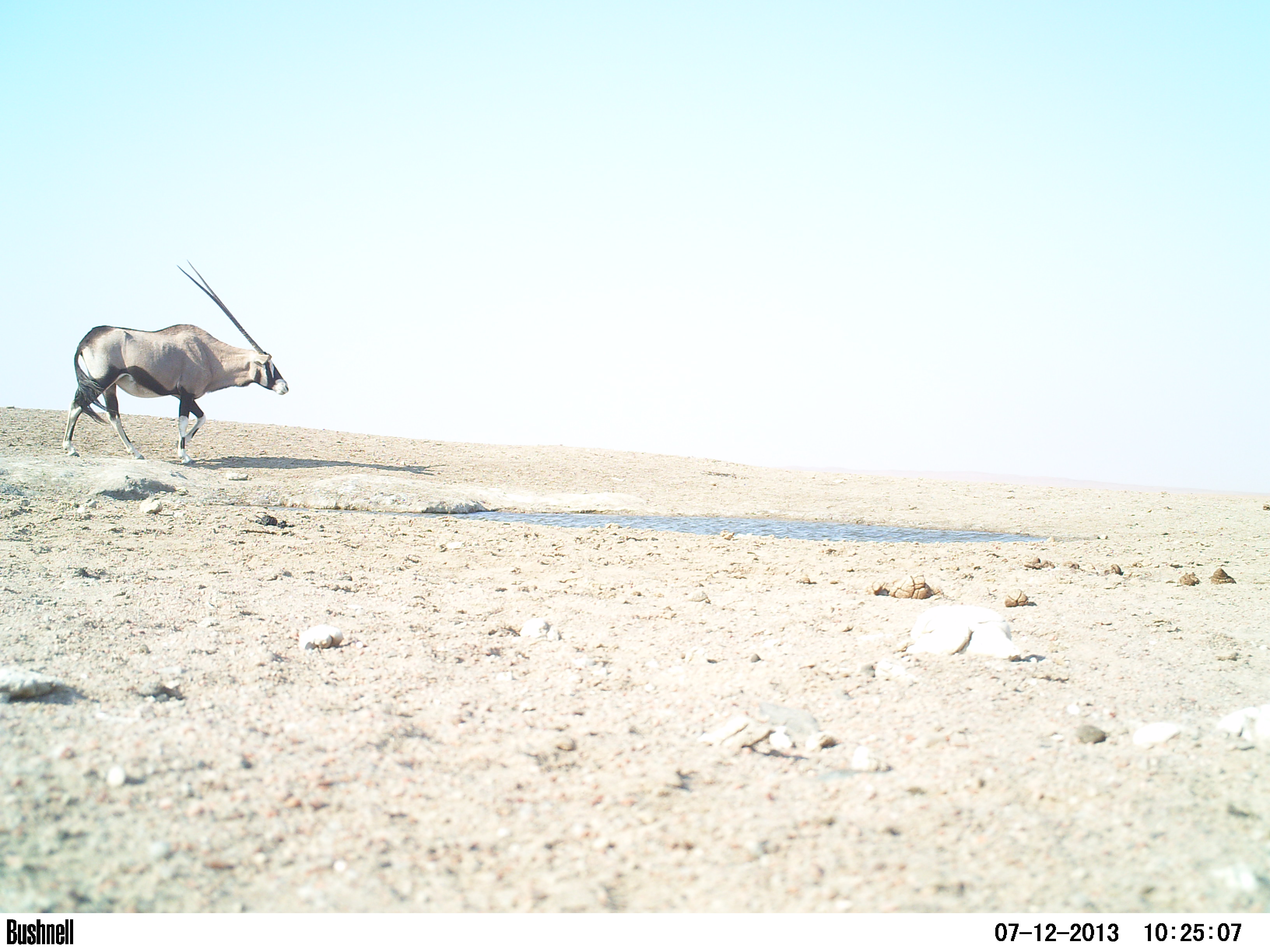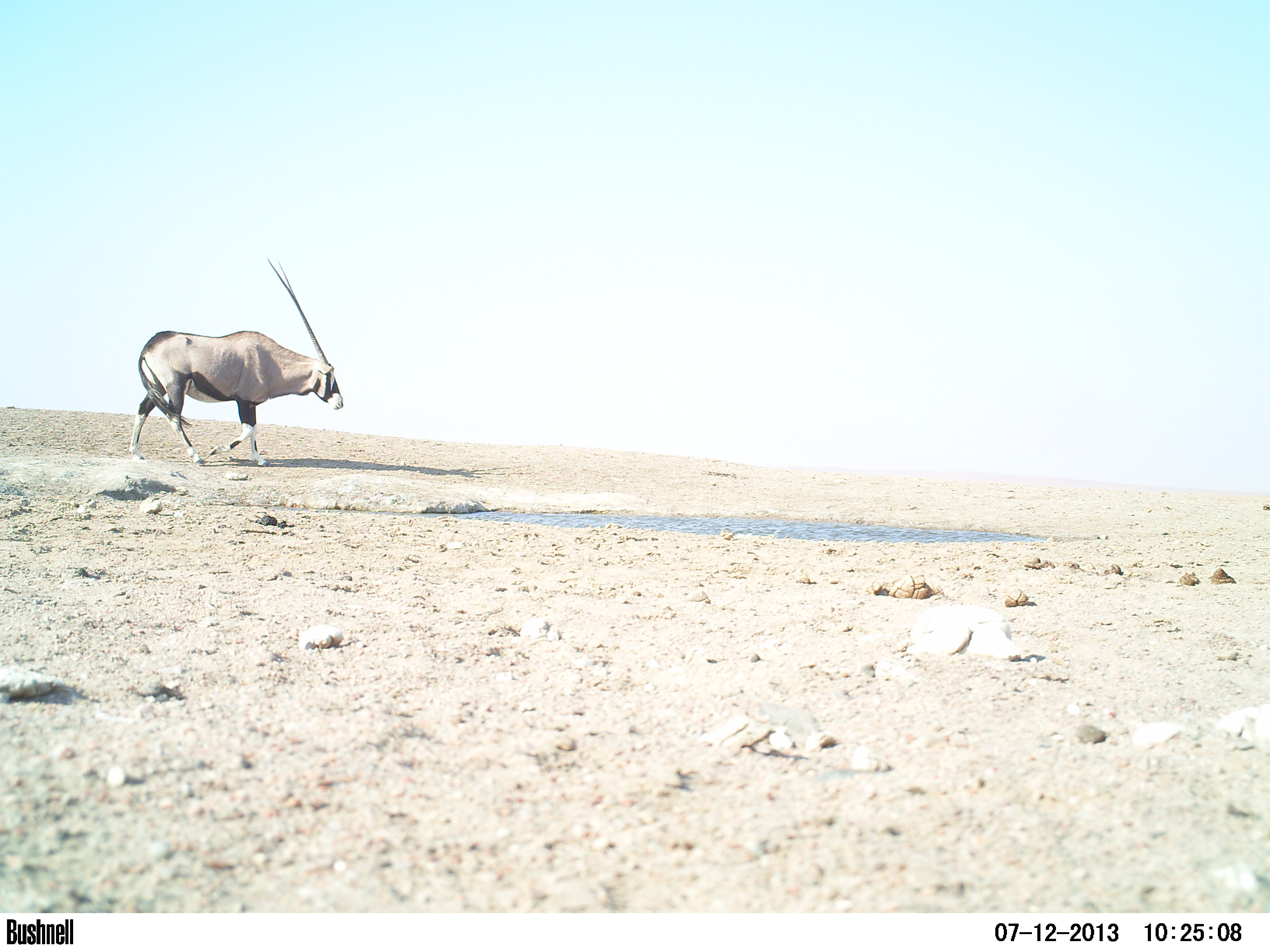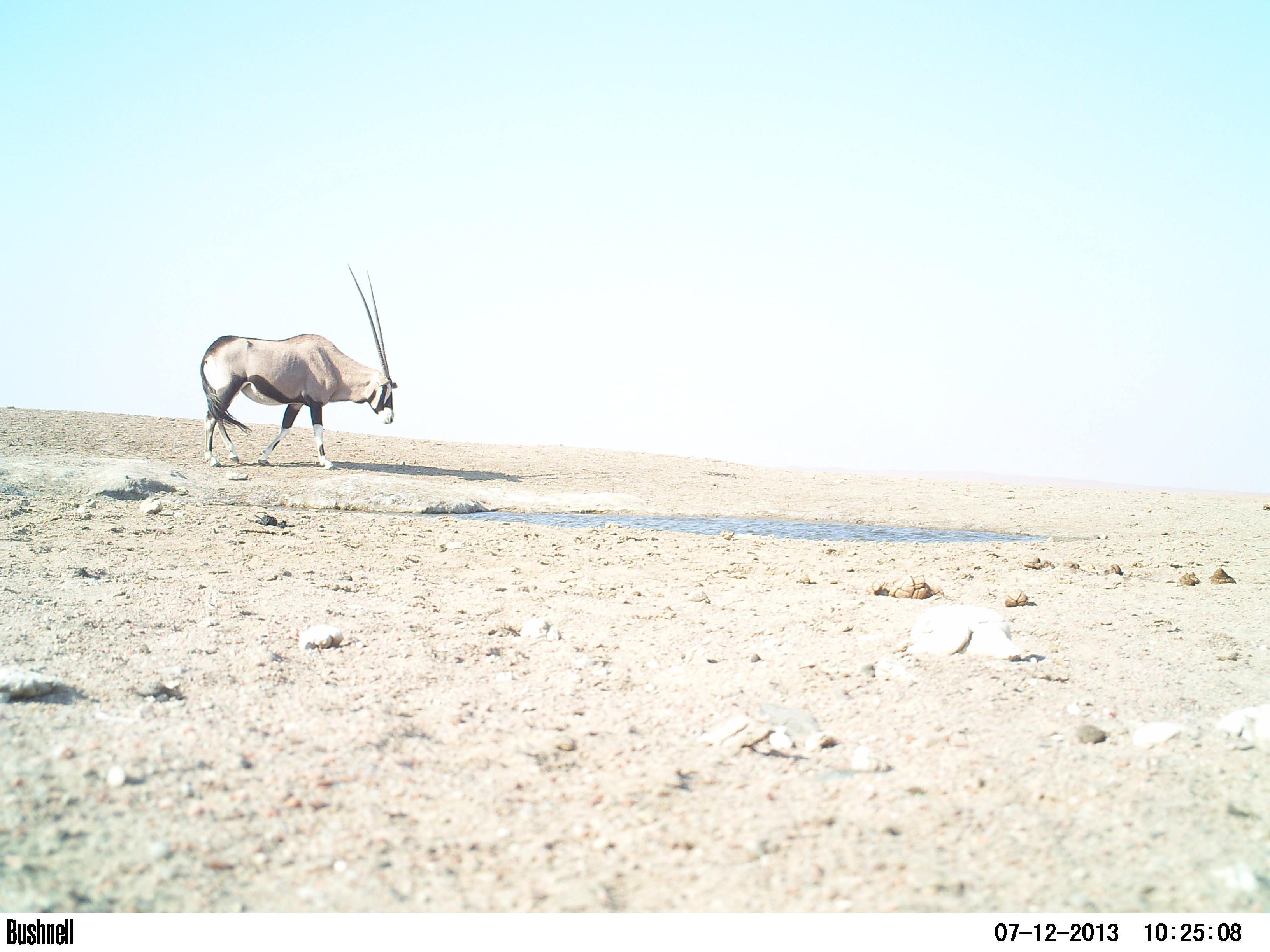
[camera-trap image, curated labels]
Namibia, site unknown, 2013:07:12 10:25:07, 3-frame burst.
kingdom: Animalia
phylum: Chordata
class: Mammalia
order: Artiodactyla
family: Bovidae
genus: Oryx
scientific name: Oryx gazella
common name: gemsbok